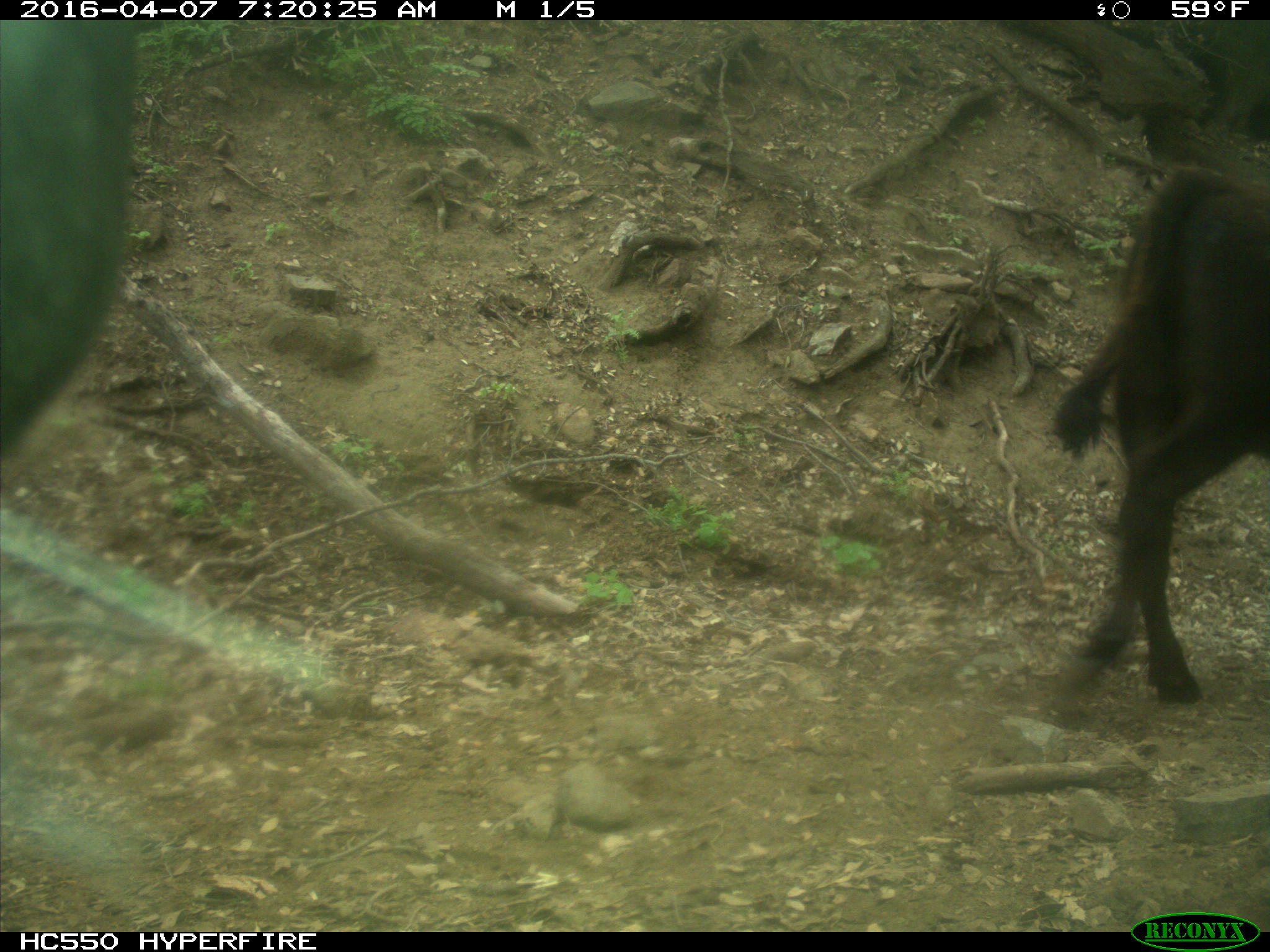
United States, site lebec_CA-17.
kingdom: Animalia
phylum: Chordata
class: Mammalia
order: Artiodactyla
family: Bovidae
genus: Bos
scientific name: Bos taurus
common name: domestic cow